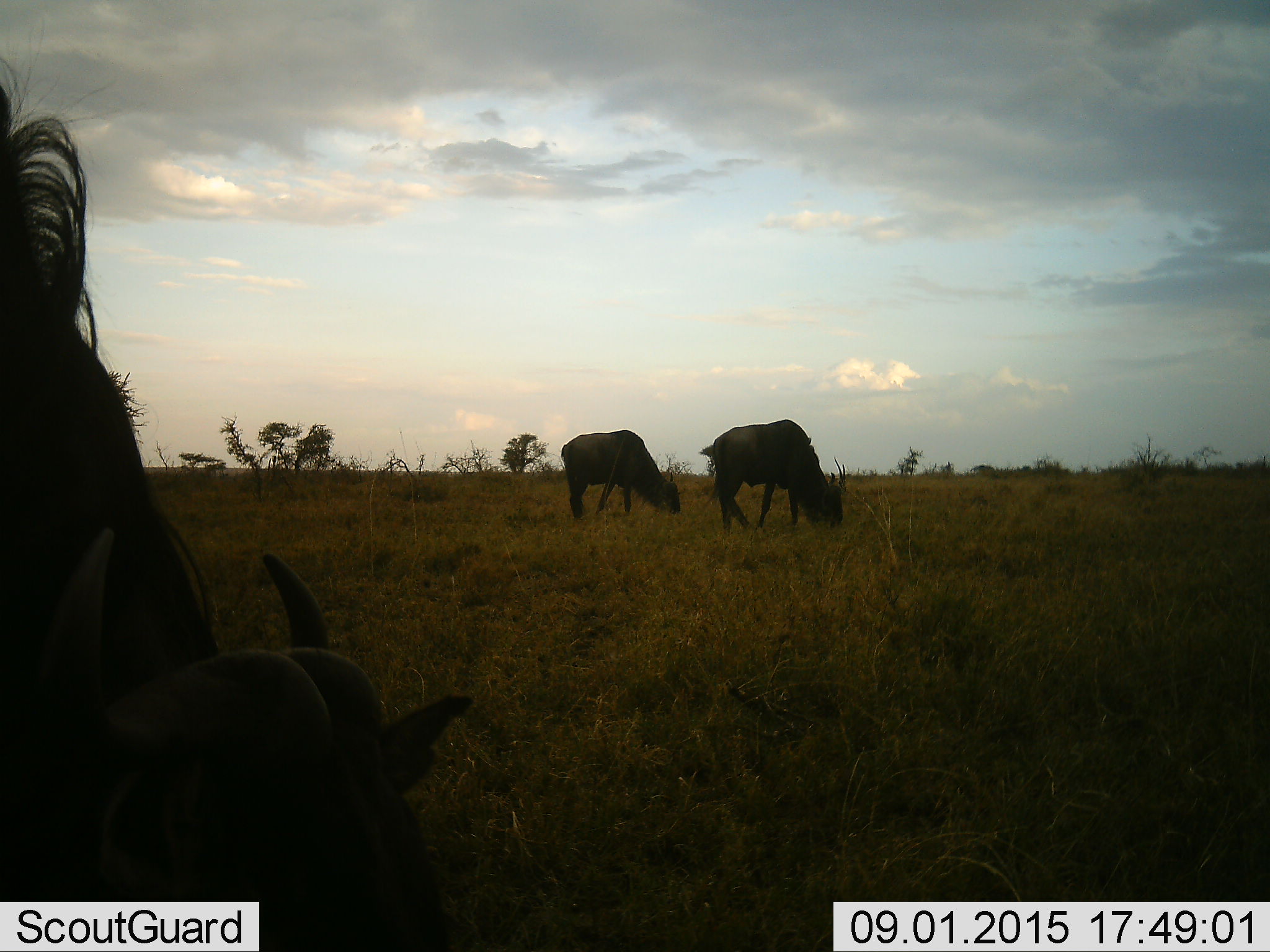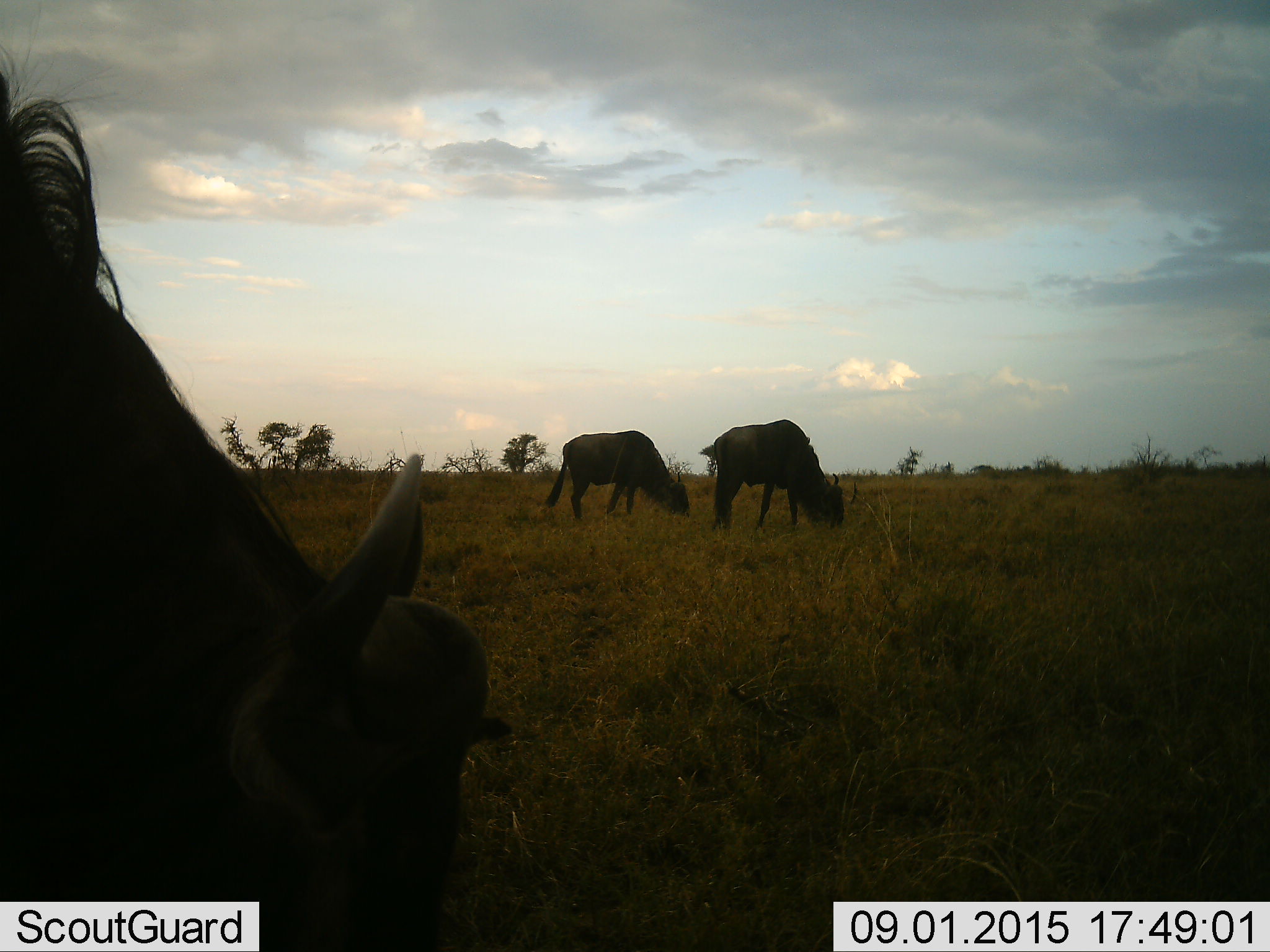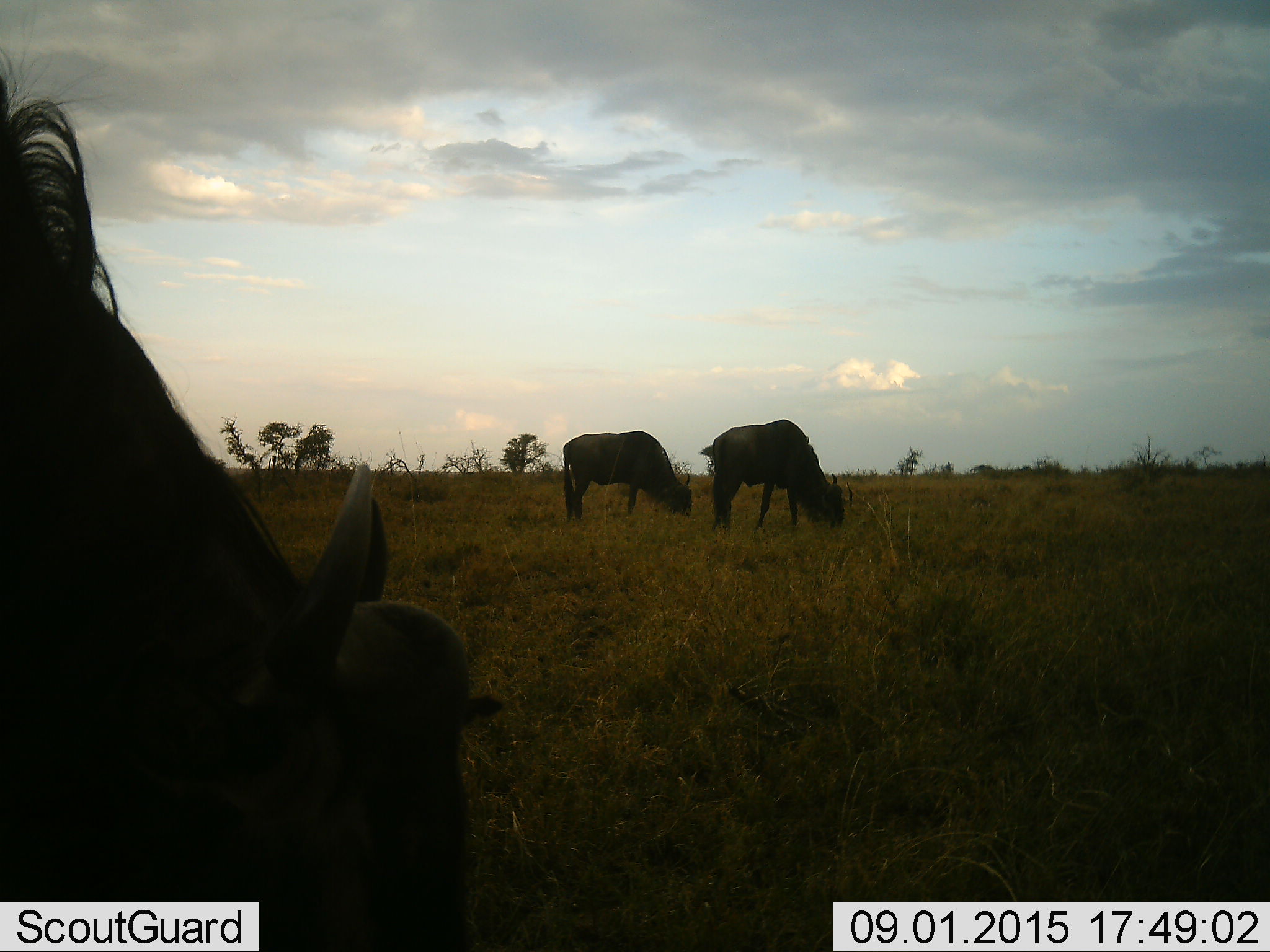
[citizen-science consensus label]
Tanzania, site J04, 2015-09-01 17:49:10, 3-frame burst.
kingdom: Animalia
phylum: Chordata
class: Mammalia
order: Artiodactyla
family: Bovidae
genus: Connochaetes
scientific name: Connochaetes taurinus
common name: blue wildebeest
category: wildebeest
Wildebeest (blue wildebeest) (Connochaetes taurinus), count 3. Behavior (volunteer vote fractions): standing 14%, resting 0%, moving 0%, interacting 0%. Young present (vote fraction): 0%. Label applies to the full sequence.